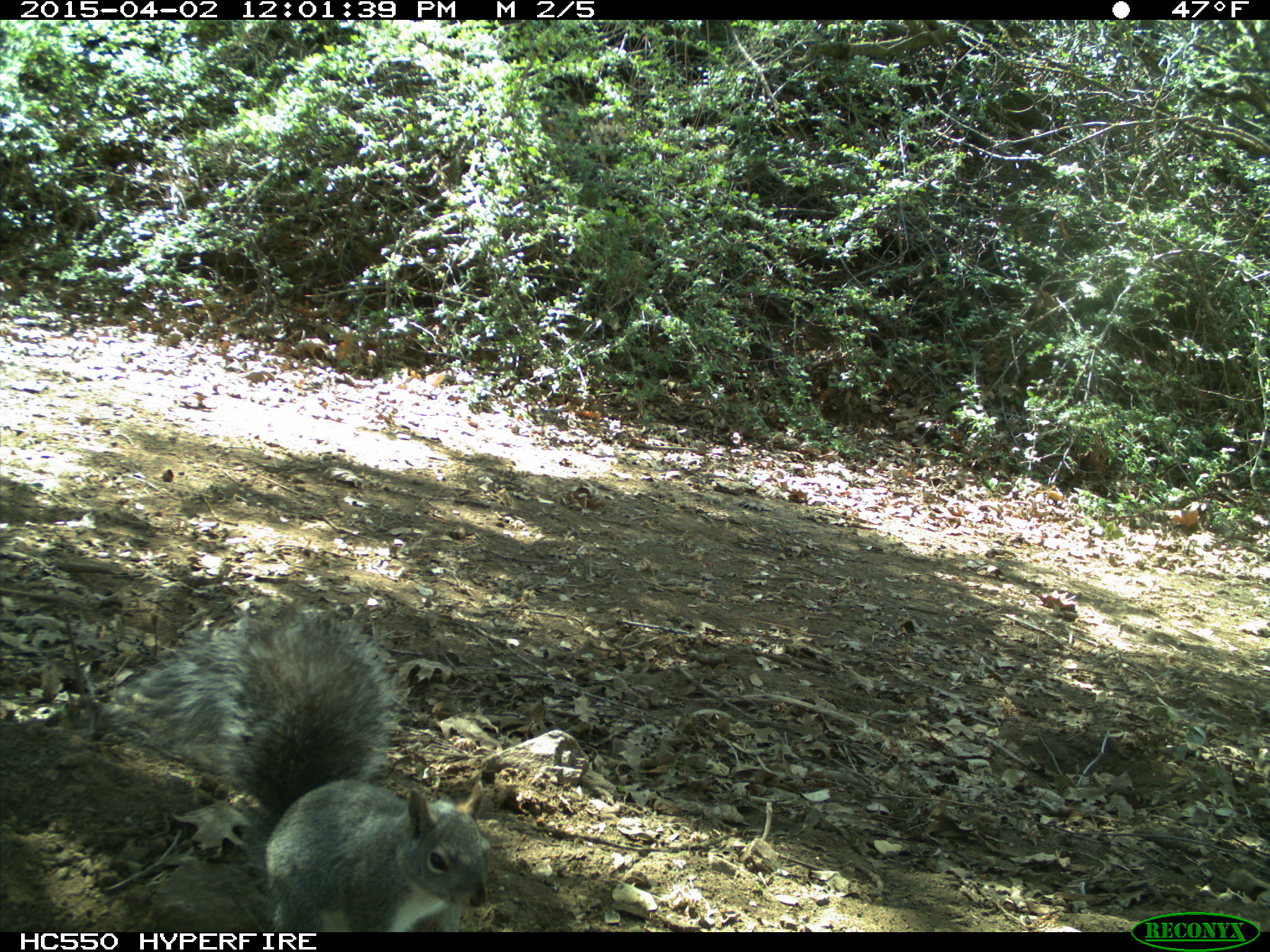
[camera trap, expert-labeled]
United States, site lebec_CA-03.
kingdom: Animalia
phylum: Chordata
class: Mammalia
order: Rodentia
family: Sciuridae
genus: Sciurus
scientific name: Sciurus carolinensis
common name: eastern gray squirrel